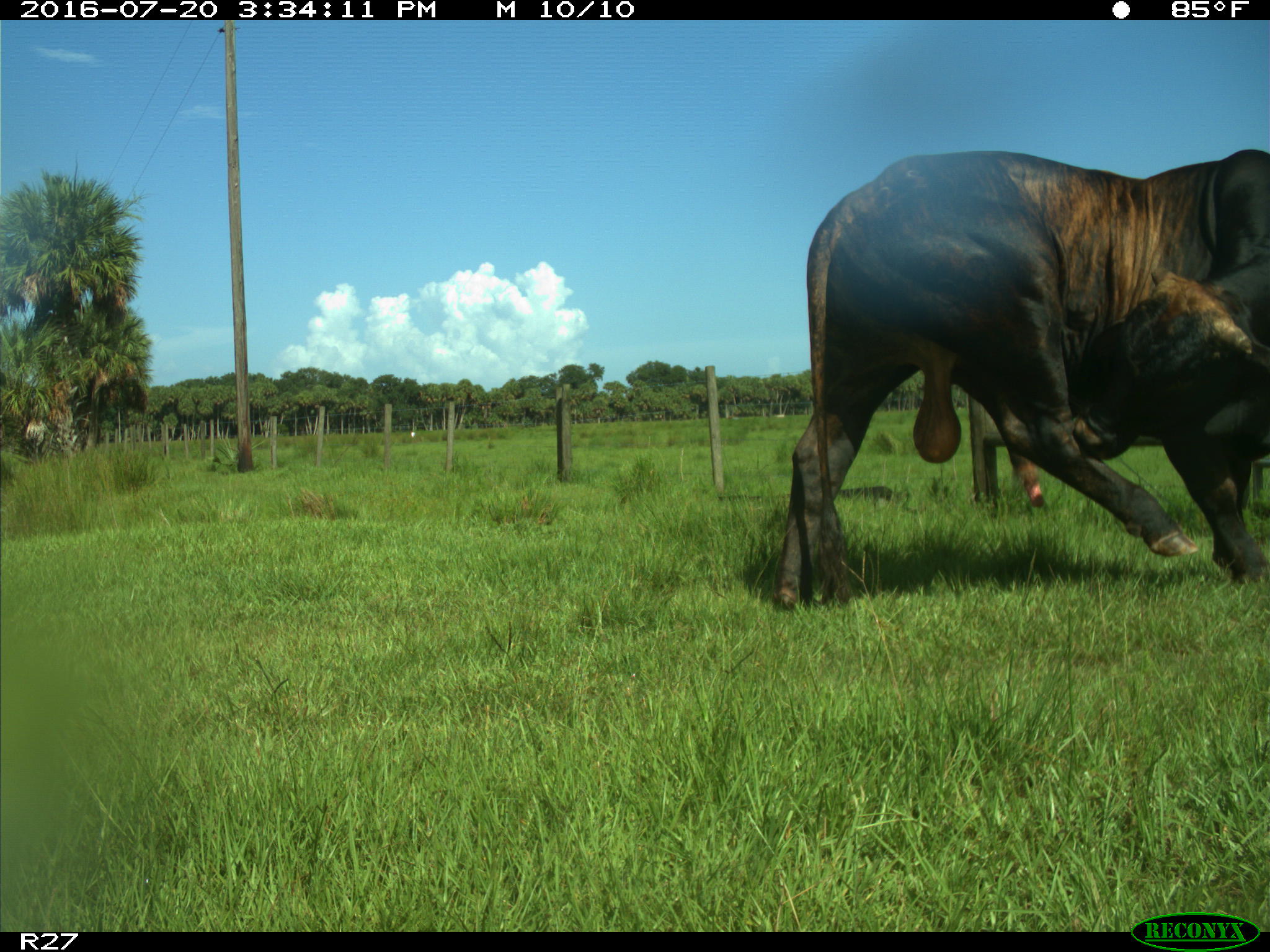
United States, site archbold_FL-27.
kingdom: Animalia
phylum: Chordata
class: Mammalia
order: Artiodactyla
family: Bovidae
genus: Bos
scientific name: Bos taurus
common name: domestic cow